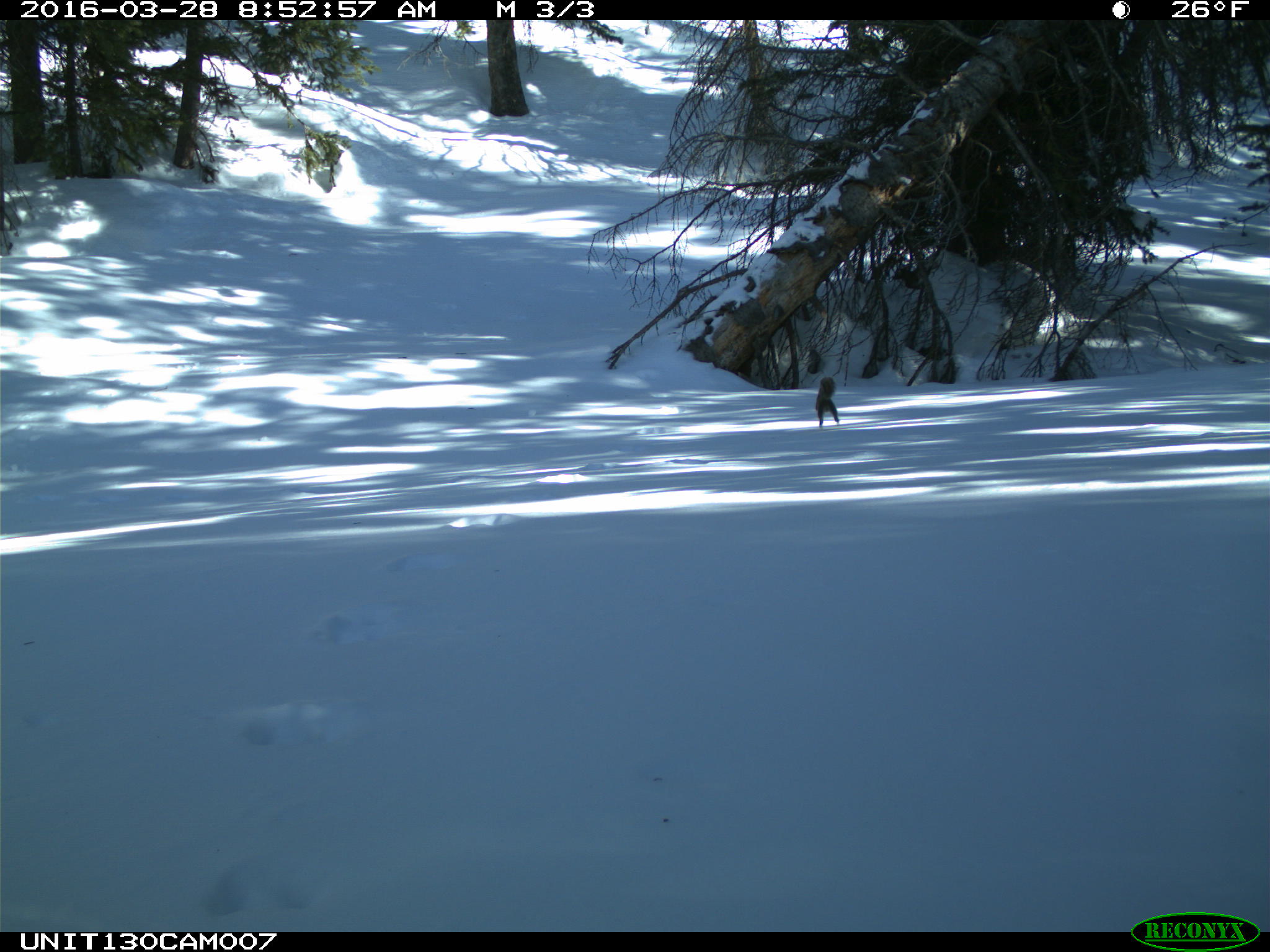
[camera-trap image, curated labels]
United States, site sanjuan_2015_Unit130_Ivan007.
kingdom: Animalia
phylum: Chordata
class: Mammalia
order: Rodentia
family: Sciuridae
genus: Tamiasciurus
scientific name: Tamiasciurus hudsonicus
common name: american red squirrel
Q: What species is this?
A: Tamiasciurus hudsonicus (american red squirrel).